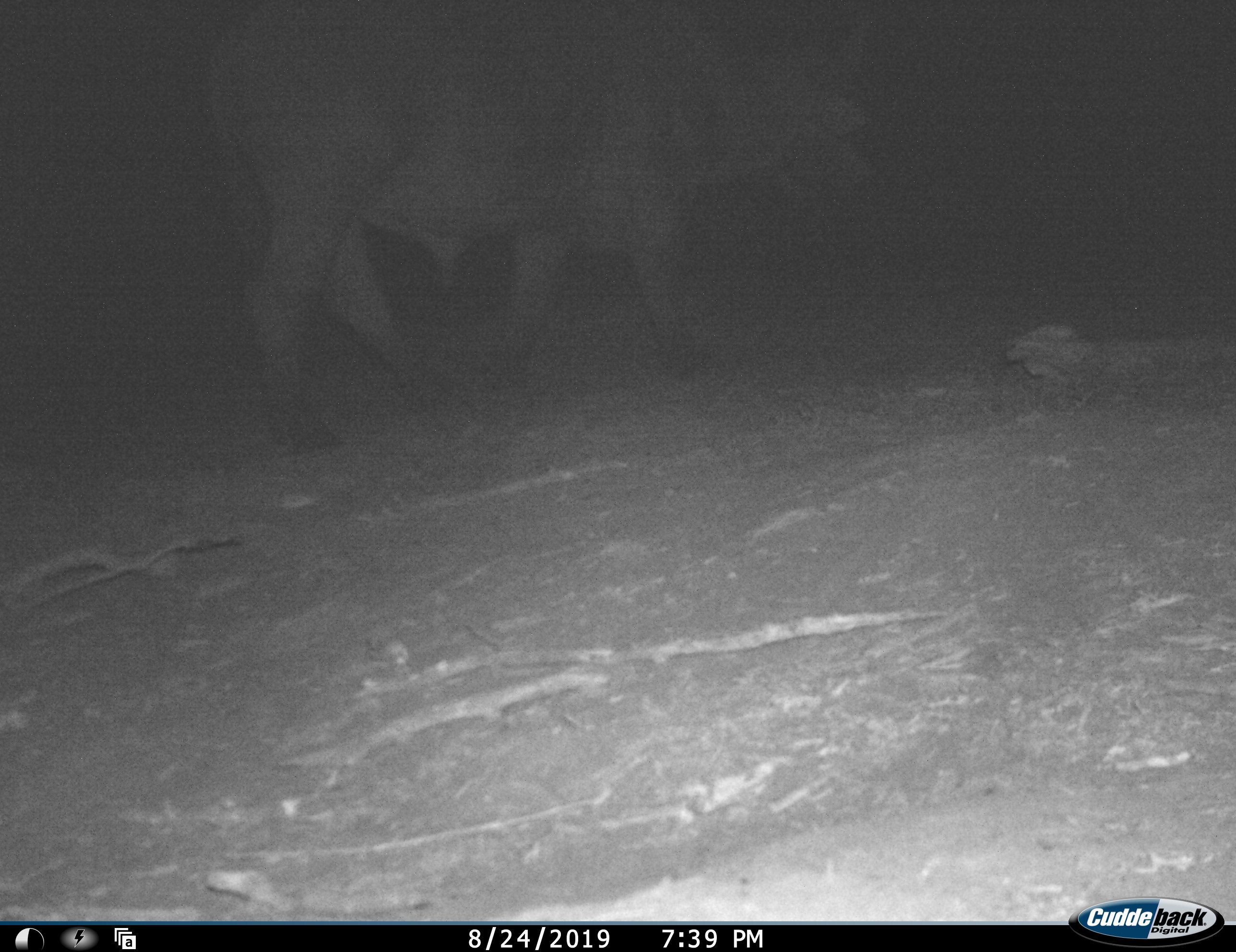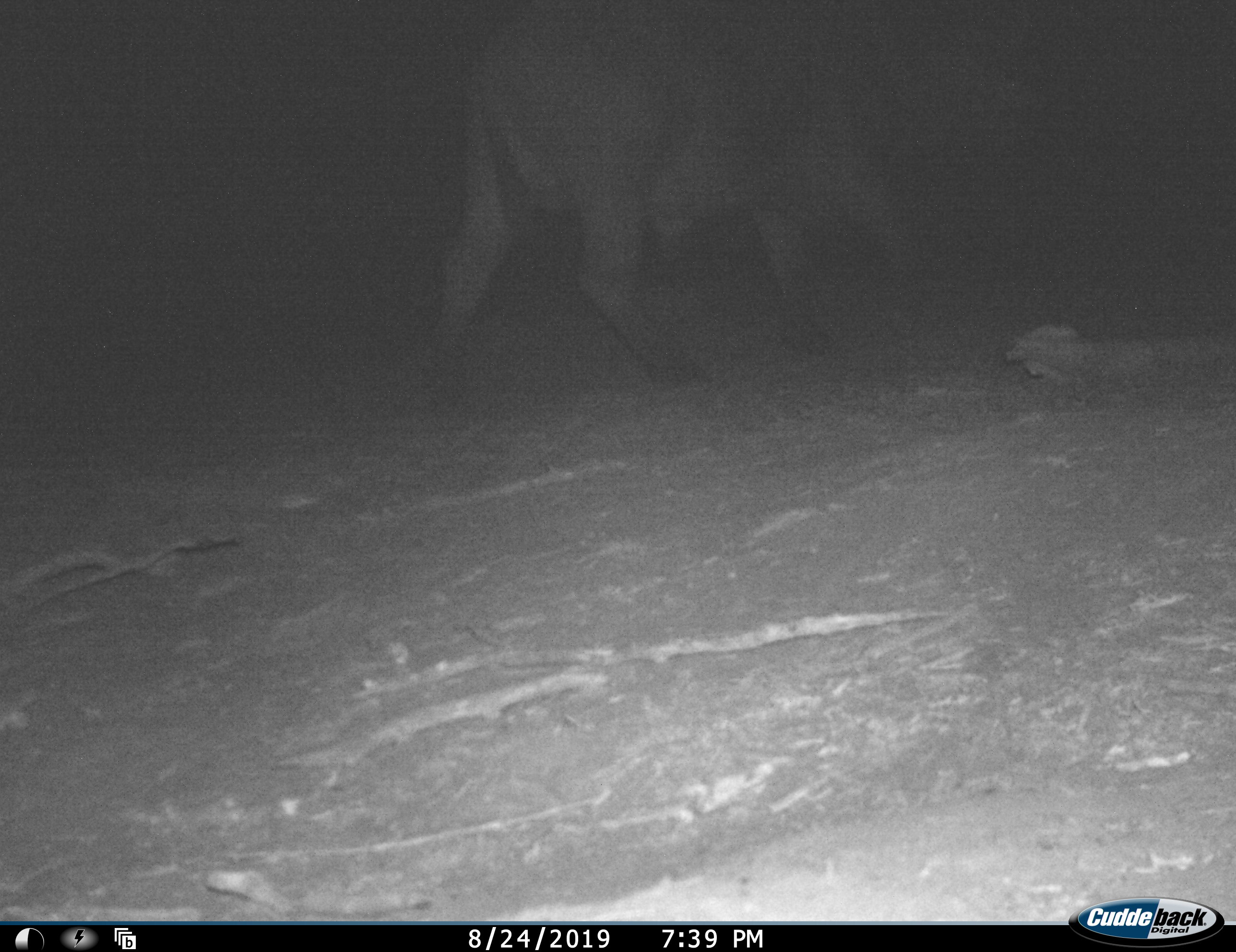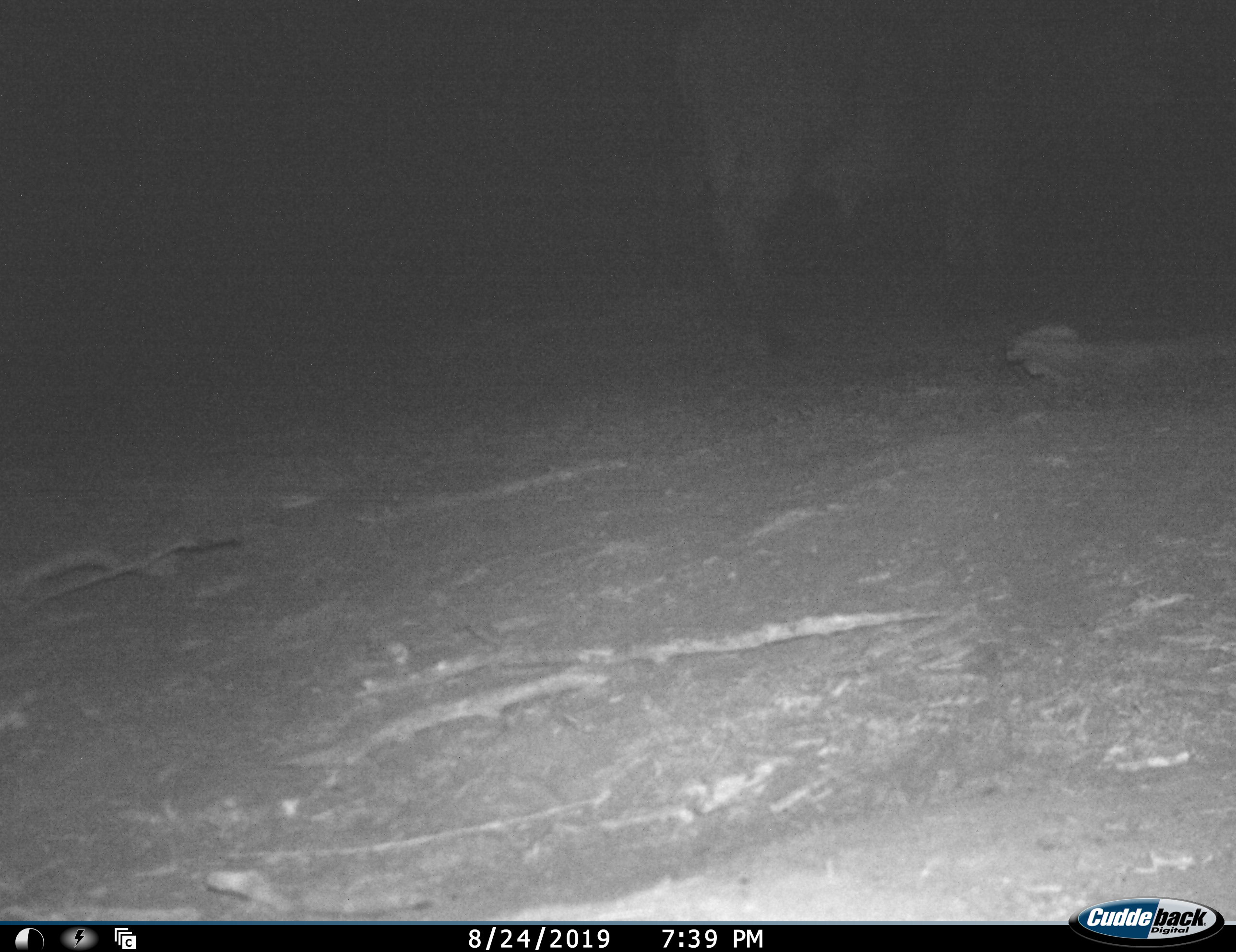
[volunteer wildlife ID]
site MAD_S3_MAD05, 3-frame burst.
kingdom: Animalia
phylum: Chordata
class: Mammalia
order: Artiodactyla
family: Bovidae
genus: Syncerus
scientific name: Syncerus caffer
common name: african buffalo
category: buffalo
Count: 1.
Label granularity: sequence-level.